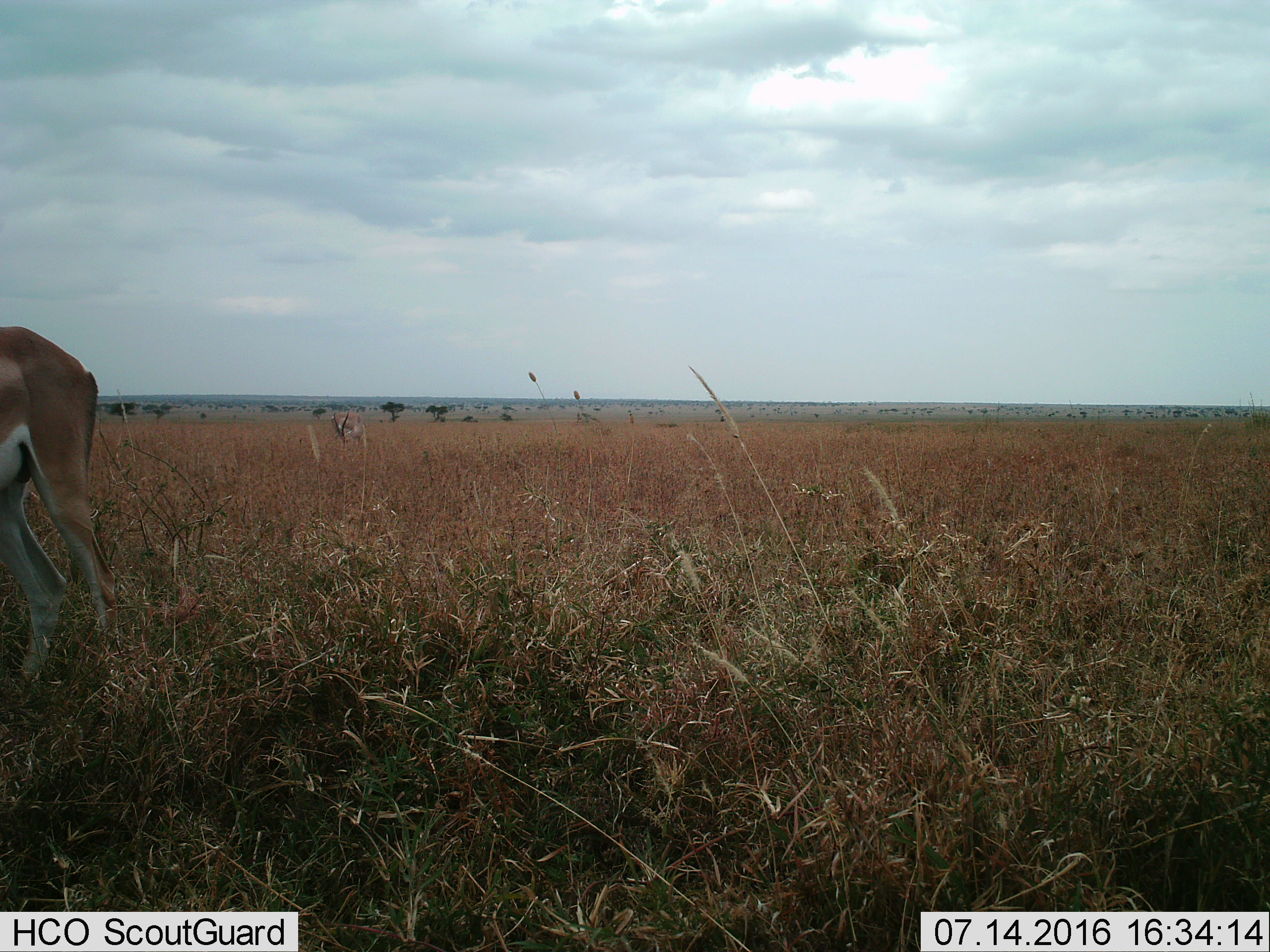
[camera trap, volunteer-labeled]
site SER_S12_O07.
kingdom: Animalia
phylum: Chordata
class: Mammalia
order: Artiodactyla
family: Bovidae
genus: Eudorcas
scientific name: Eudorcas thomsonii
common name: thomson's gazelle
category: gazellethomsons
Gazellethomsons (thomson's gazelle) (Eudorcas thomsonii), count 2. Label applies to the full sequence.